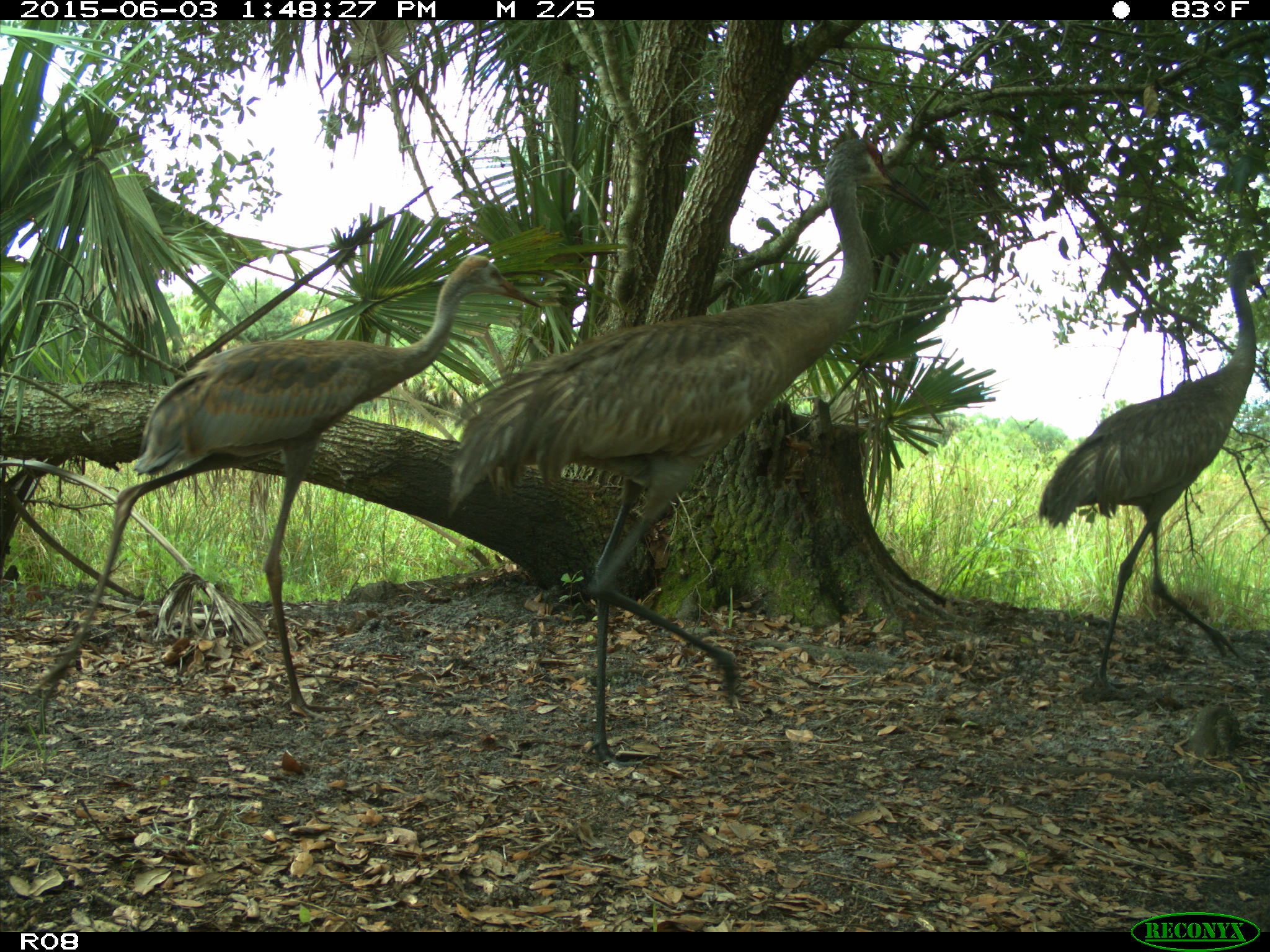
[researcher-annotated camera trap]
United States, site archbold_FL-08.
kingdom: Animalia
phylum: Chordata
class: Aves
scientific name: Aves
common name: birds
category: unidentified bird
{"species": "unidentified bird (birds) (Aves)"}